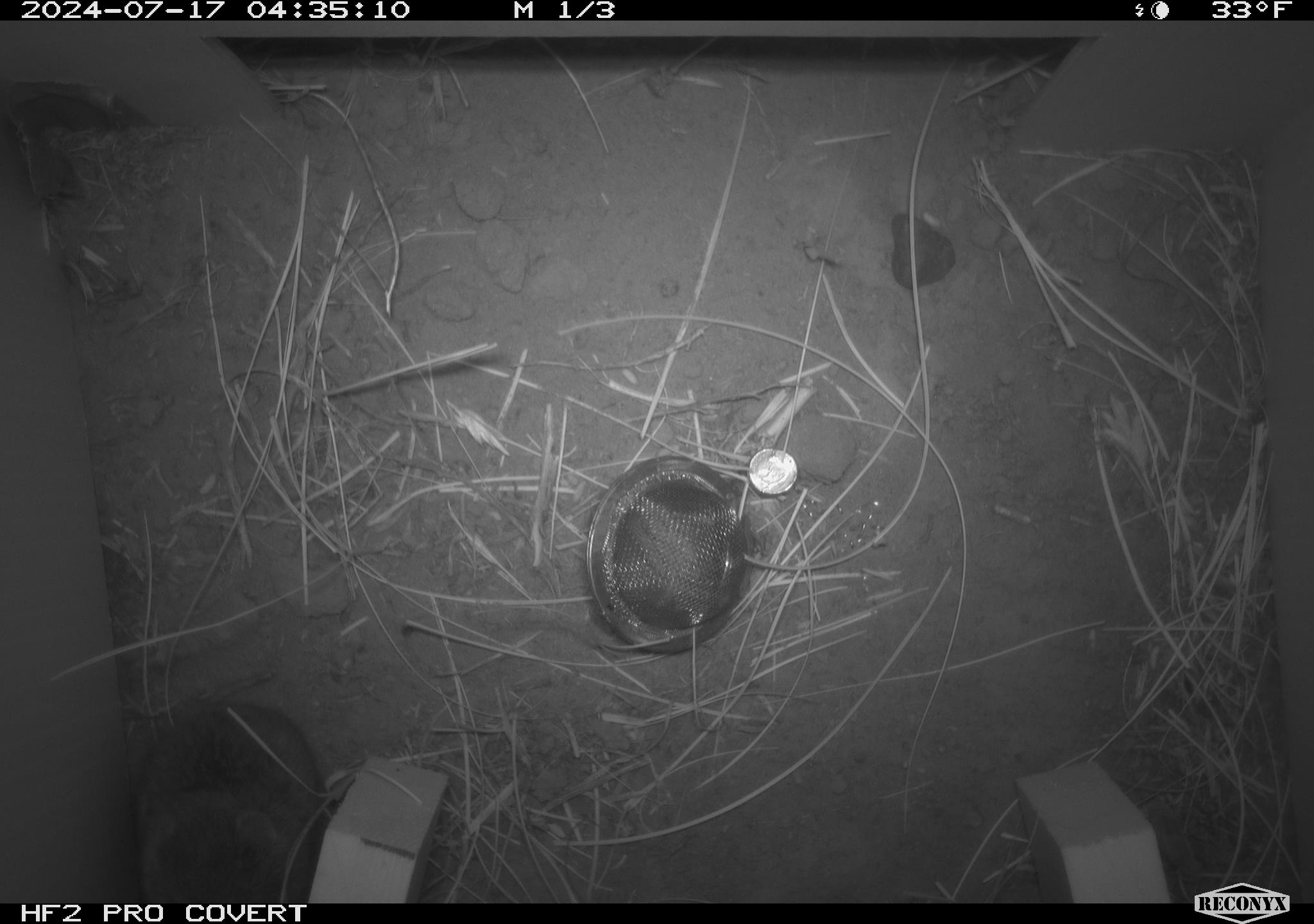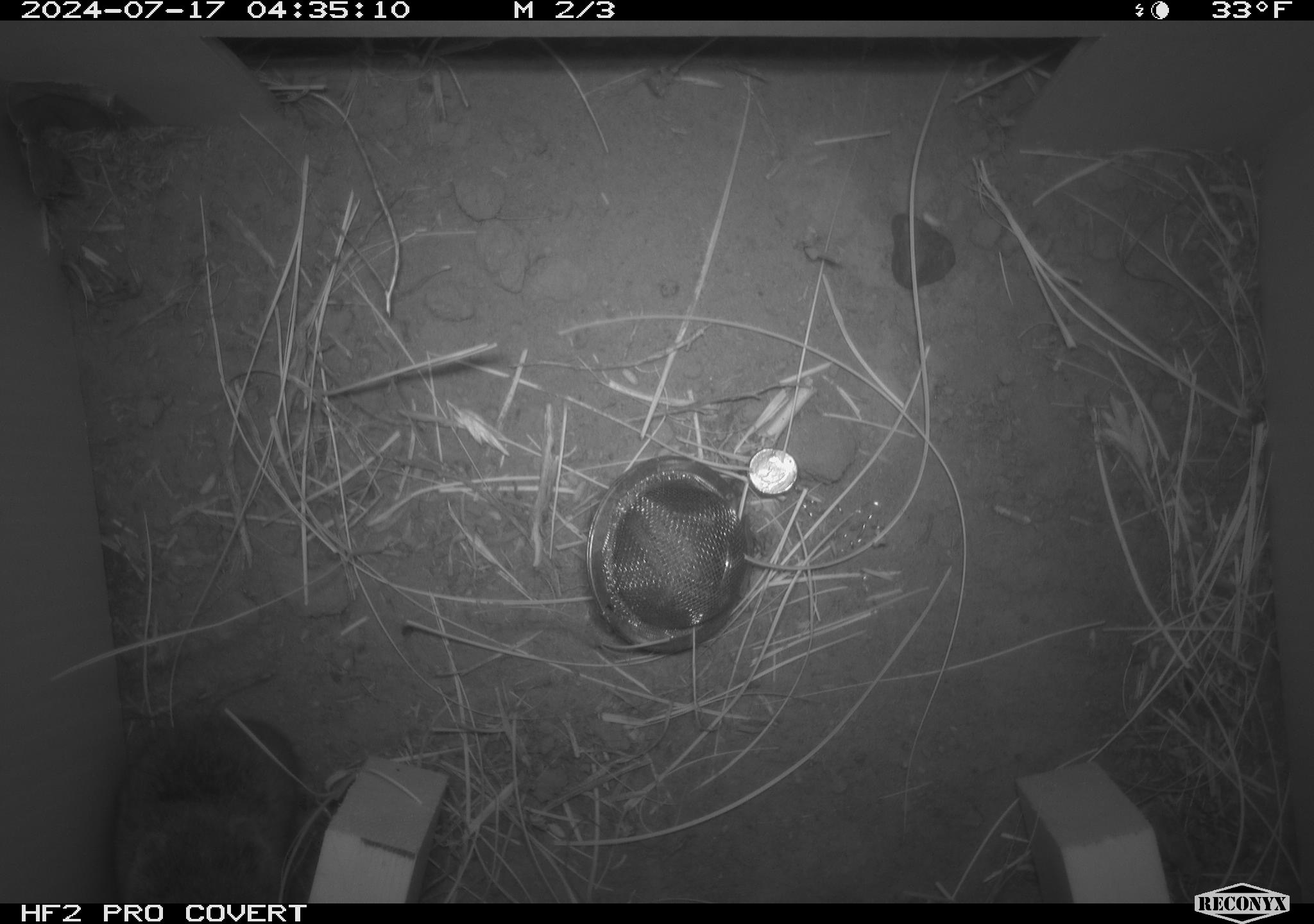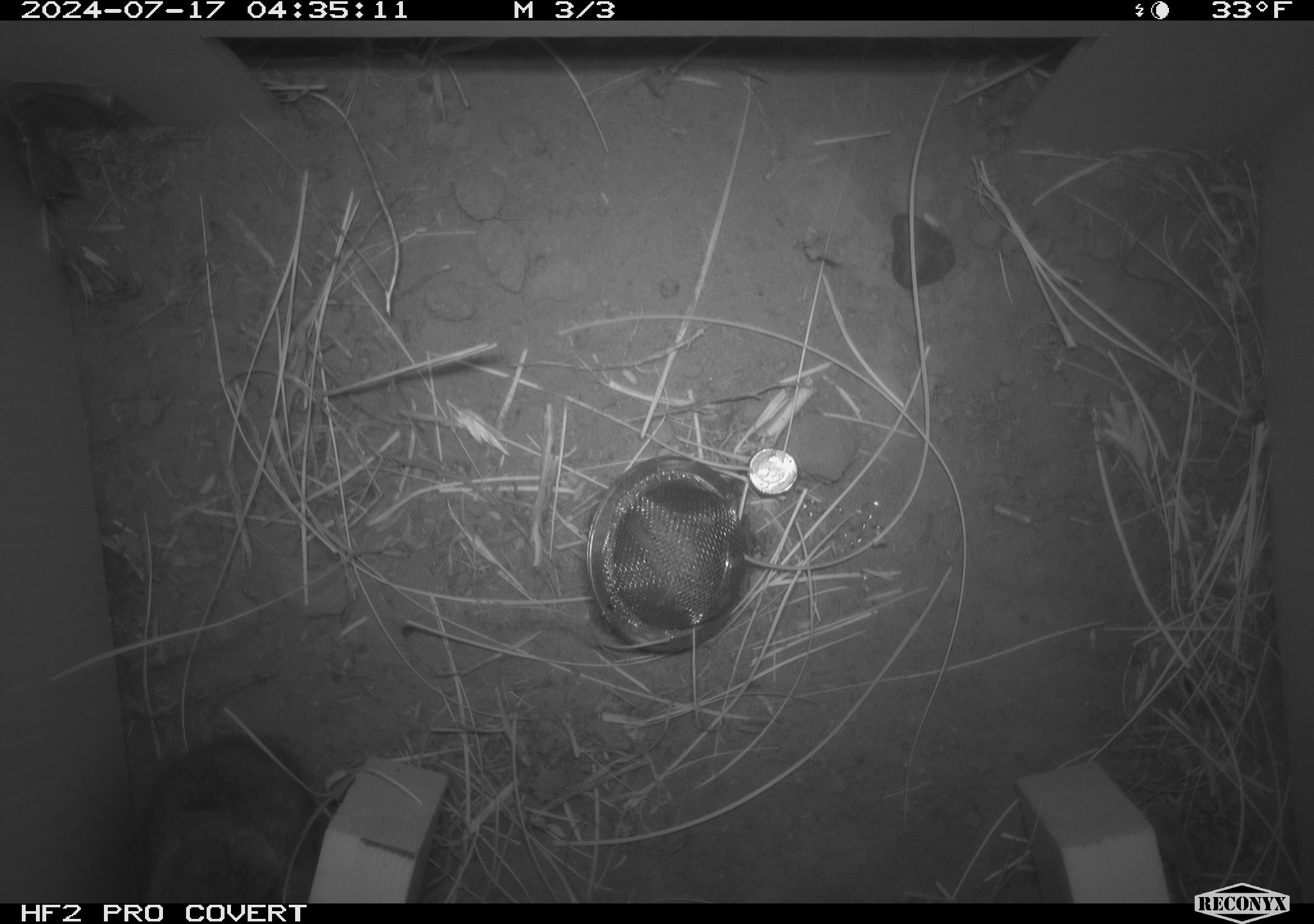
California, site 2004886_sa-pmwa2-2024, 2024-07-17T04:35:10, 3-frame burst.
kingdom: Animalia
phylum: Chordata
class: Mammalia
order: Rodentia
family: Cricetidae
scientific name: Arvicolinae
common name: voles, lemmings, and muskrats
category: arvicolinae subfamily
Arvicolinae subfamily (voles, lemmings, and muskrats) (Arvicolinae).